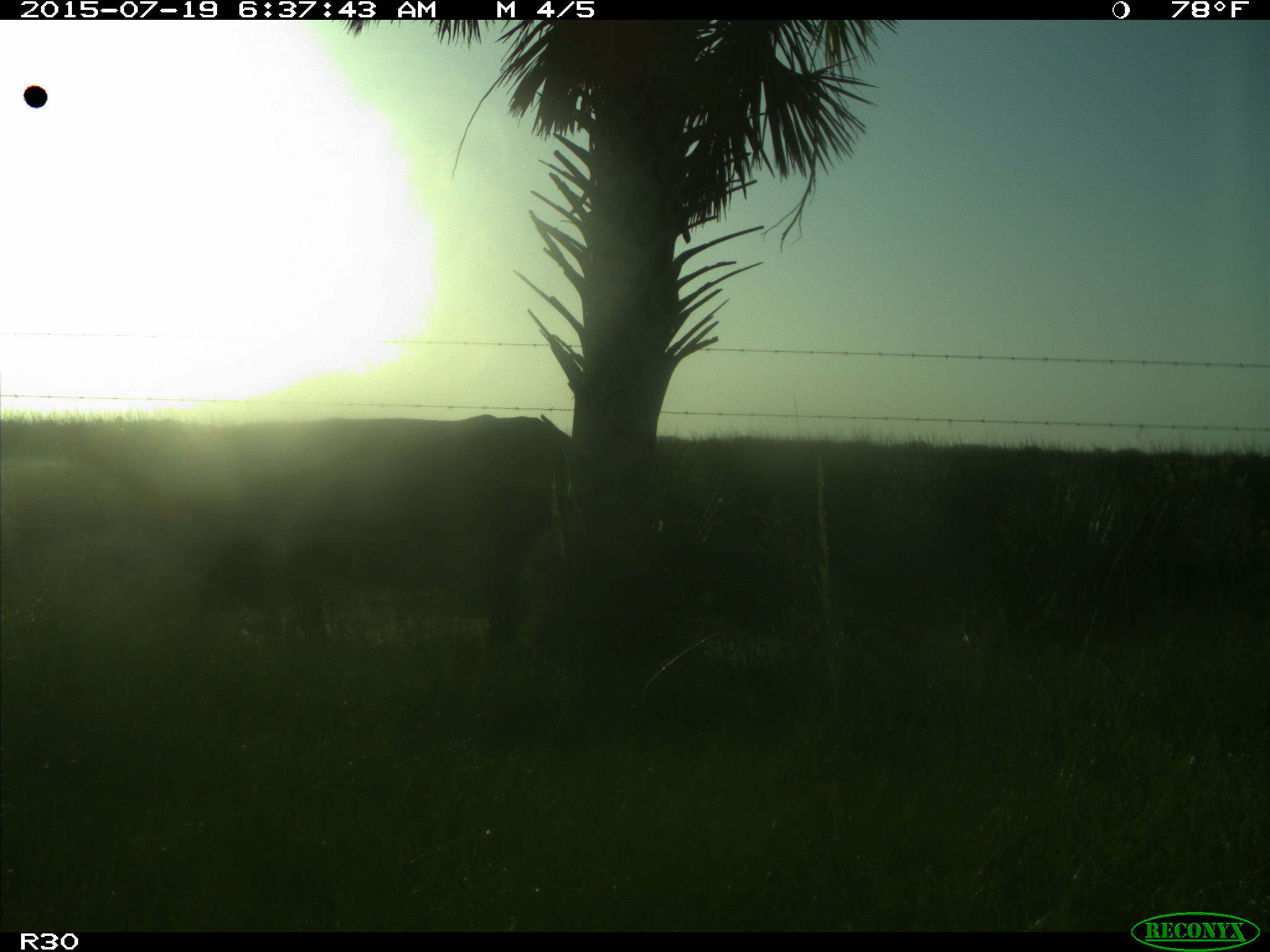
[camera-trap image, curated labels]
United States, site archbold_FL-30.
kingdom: Animalia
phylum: Chordata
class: Mammalia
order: Artiodactyla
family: Bovidae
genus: Bos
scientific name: Bos taurus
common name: domestic cow